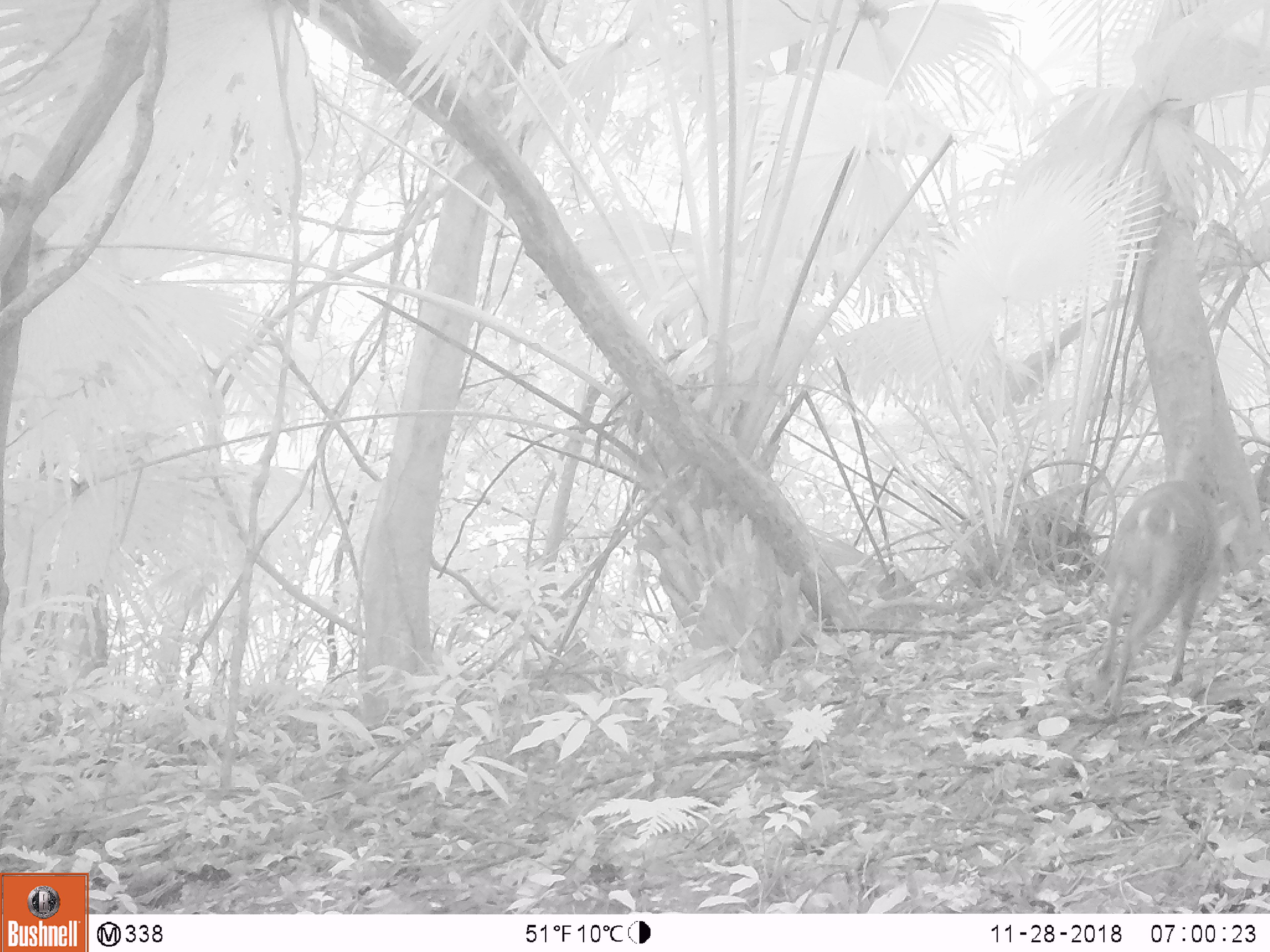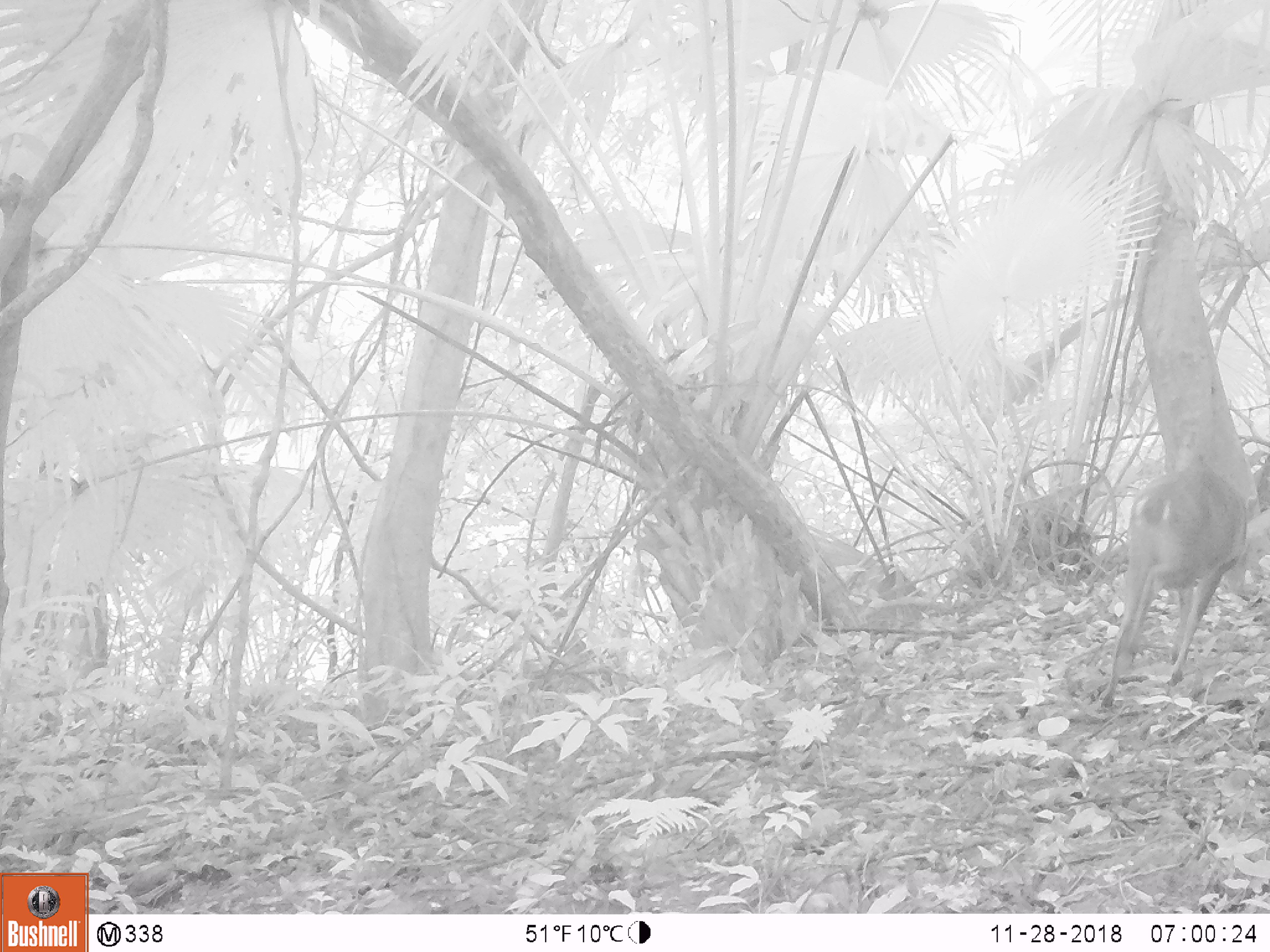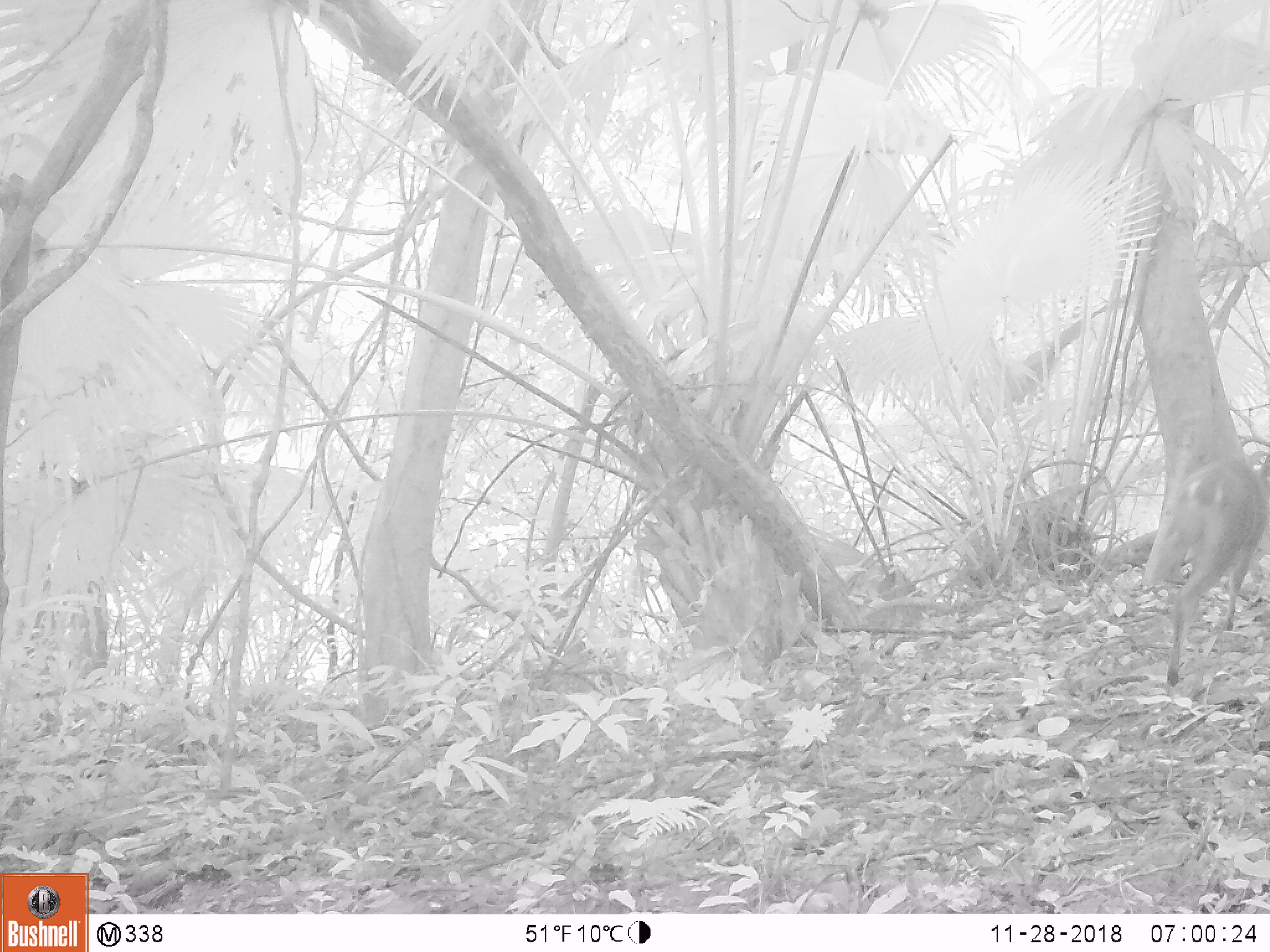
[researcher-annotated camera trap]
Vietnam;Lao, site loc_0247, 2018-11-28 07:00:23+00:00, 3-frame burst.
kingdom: Animalia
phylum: Chordata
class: Mammalia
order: Artiodactyla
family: Cervidae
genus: Muntiacus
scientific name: Muntiacus vuquangensis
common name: large-antlered muntjac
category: large antlered muntjac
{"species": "large antlered muntjac (large-antlered muntjac) (Muntiacus vuquangensis)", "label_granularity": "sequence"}